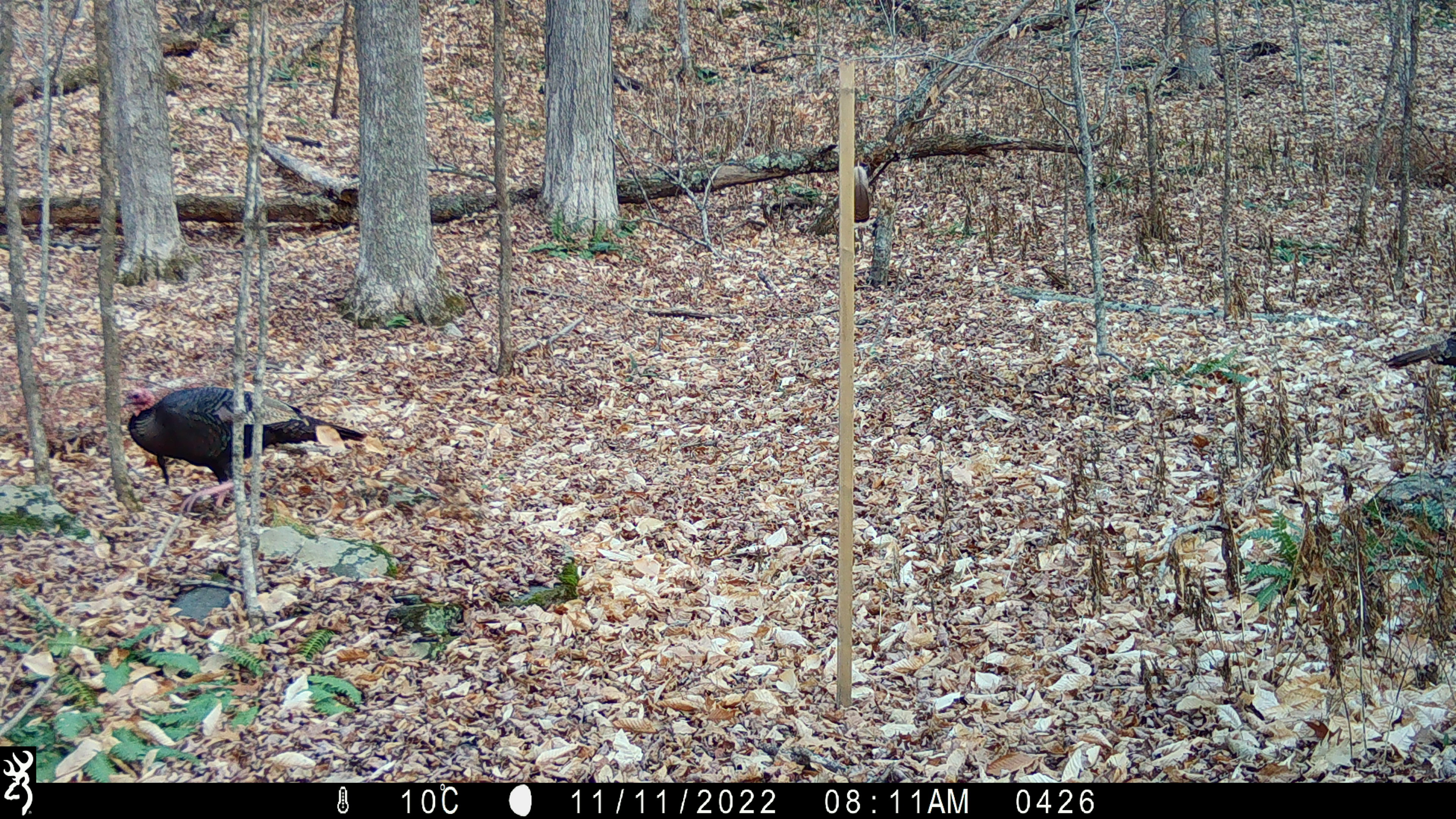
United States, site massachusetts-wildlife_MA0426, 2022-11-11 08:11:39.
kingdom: Animalia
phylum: Chordata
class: Aves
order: Galliformes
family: Phasianidae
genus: Meleagris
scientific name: Meleagris gallopavo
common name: wild turkey